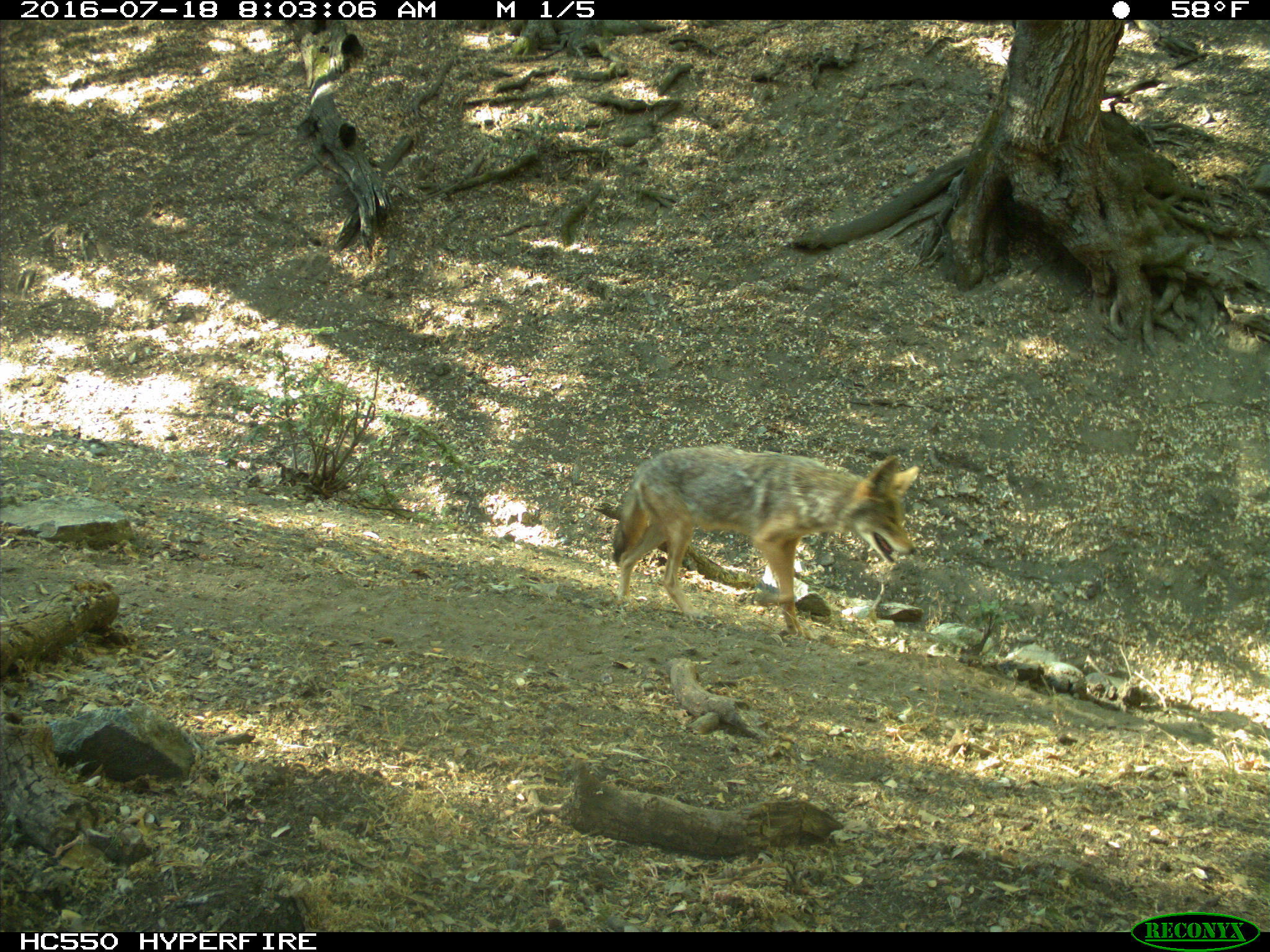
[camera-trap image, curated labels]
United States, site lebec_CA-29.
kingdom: Animalia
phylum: Chordata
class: Mammalia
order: Carnivora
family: Canidae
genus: Canis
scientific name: Canis latrans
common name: coyote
Canis latrans (coyote).